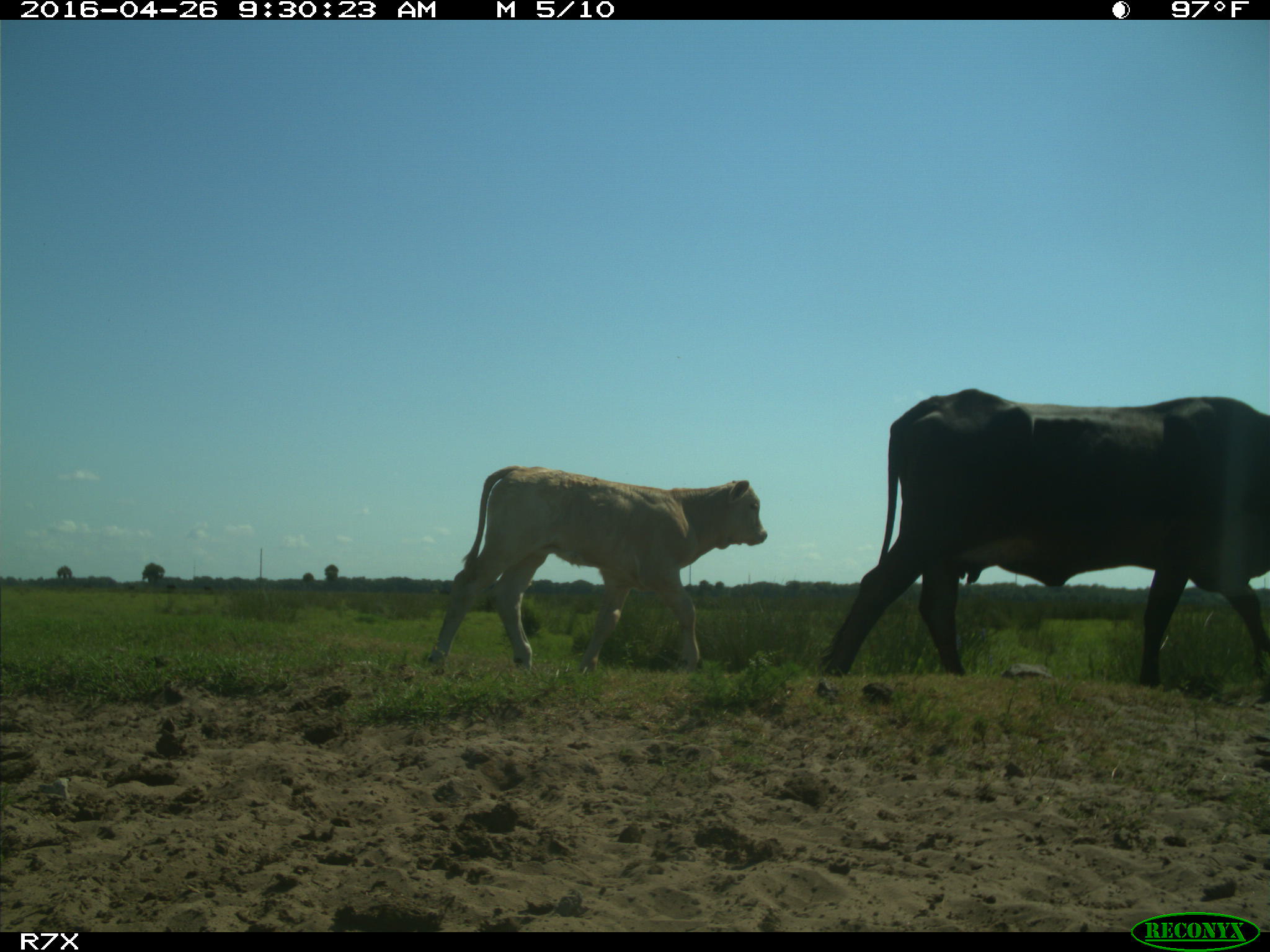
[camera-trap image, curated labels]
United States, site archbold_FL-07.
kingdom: Animalia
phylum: Chordata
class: Mammalia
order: Artiodactyla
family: Bovidae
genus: Bos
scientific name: Bos taurus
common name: domestic cow